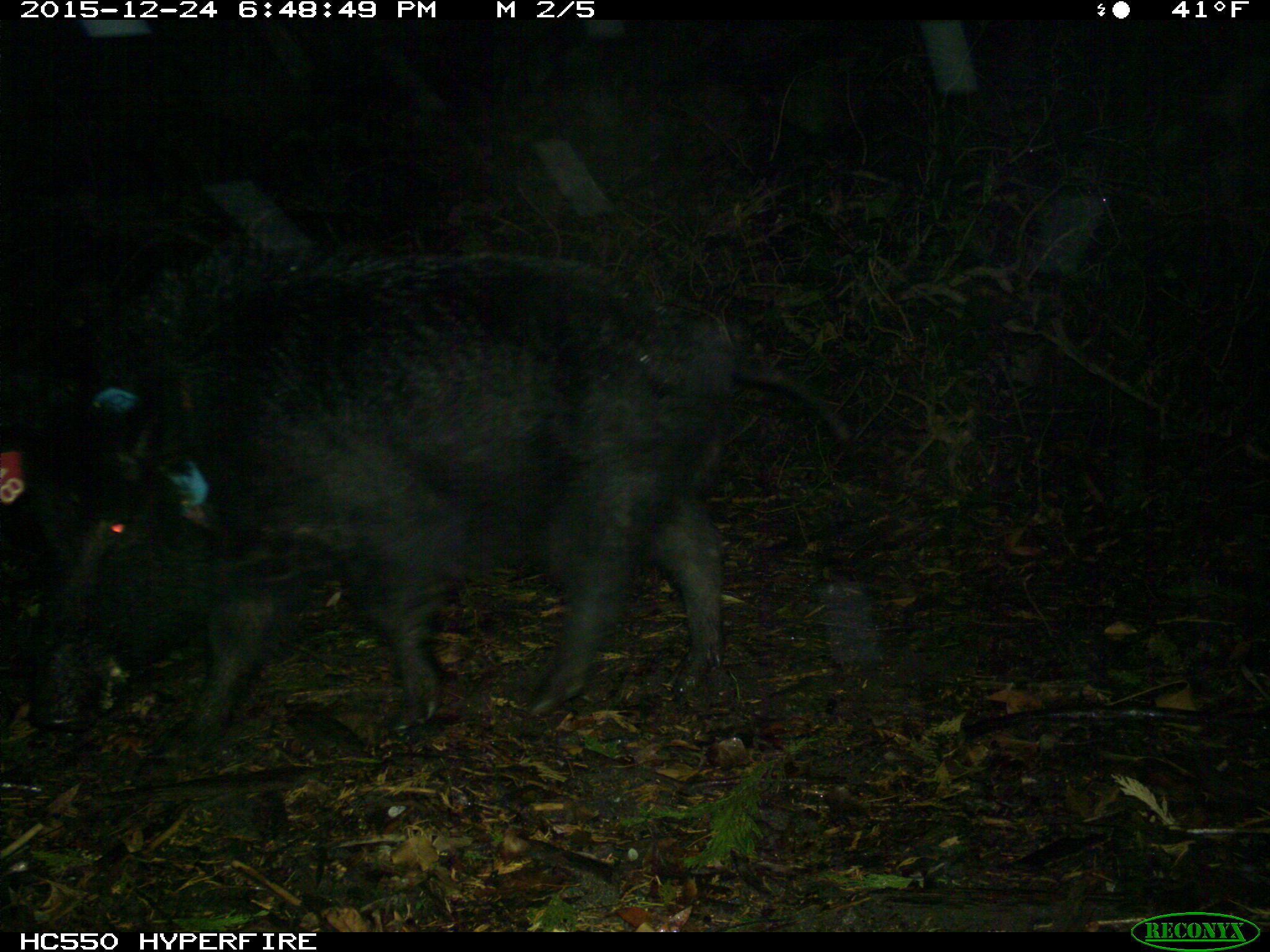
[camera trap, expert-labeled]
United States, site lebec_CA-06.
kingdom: Animalia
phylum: Chordata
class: Mammalia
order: Artiodactyla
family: Suidae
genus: Sus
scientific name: Sus scrofa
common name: wild boar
Sus scrofa (wild boar).